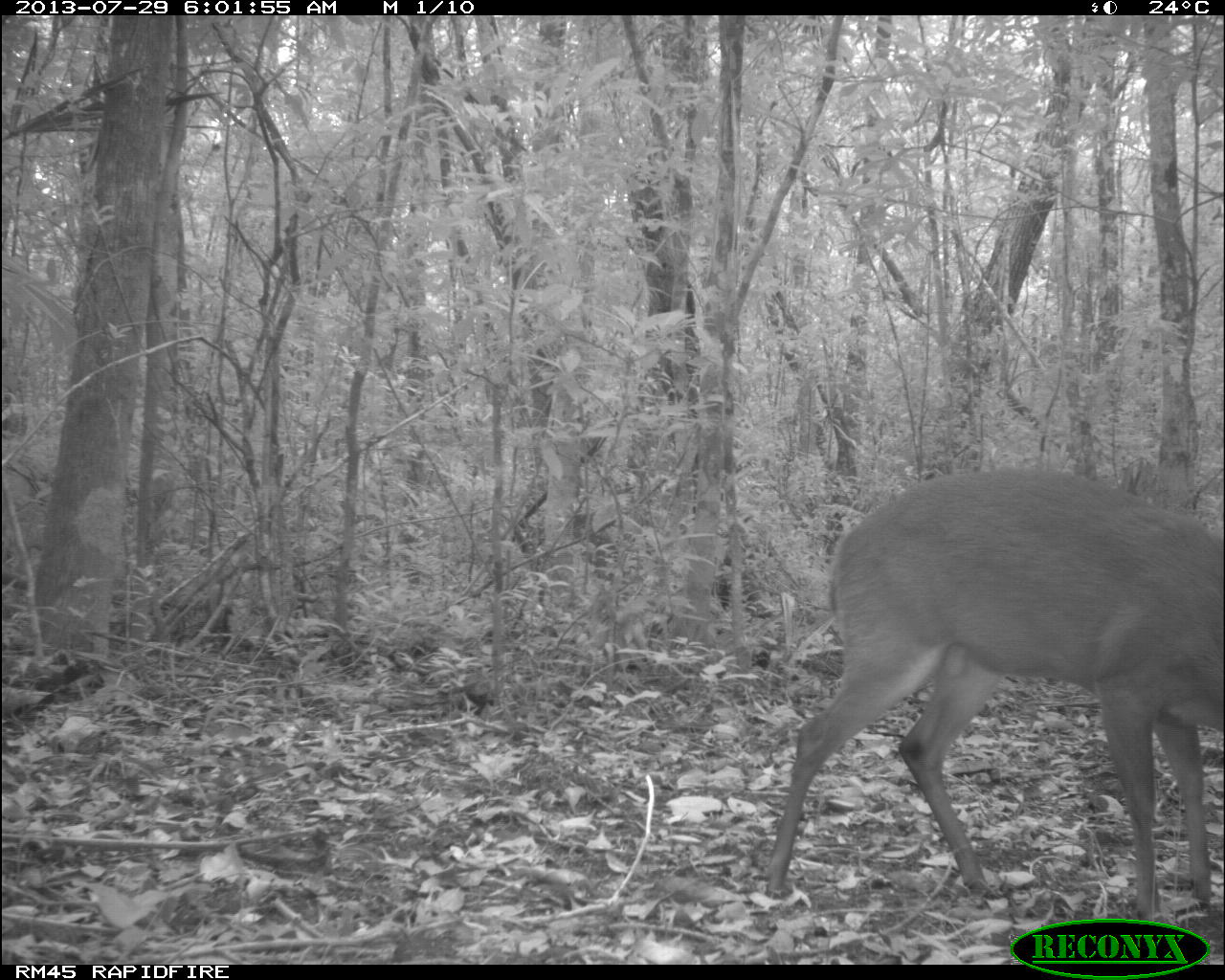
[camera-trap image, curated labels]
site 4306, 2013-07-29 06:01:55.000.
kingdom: Animalia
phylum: Chordata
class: Mammalia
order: Artiodactyla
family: Cervidae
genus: Mazama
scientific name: Mazama temama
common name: central american red brocket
Mazama temama (central american red brocket), count 1, sex male.